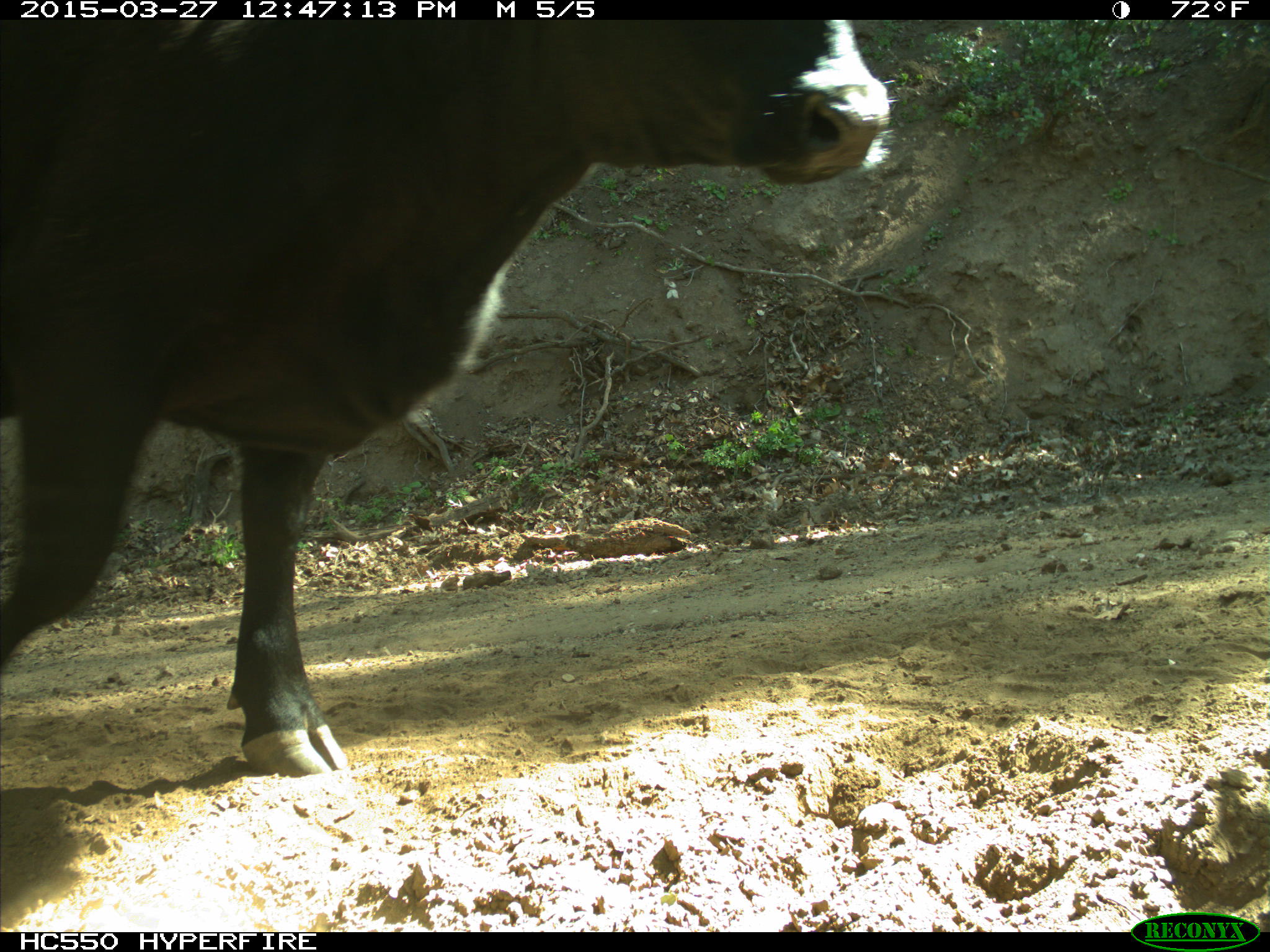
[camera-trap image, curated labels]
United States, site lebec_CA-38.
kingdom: Animalia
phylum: Chordata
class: Mammalia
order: Artiodactyla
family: Bovidae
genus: Bos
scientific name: Bos taurus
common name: domestic cow